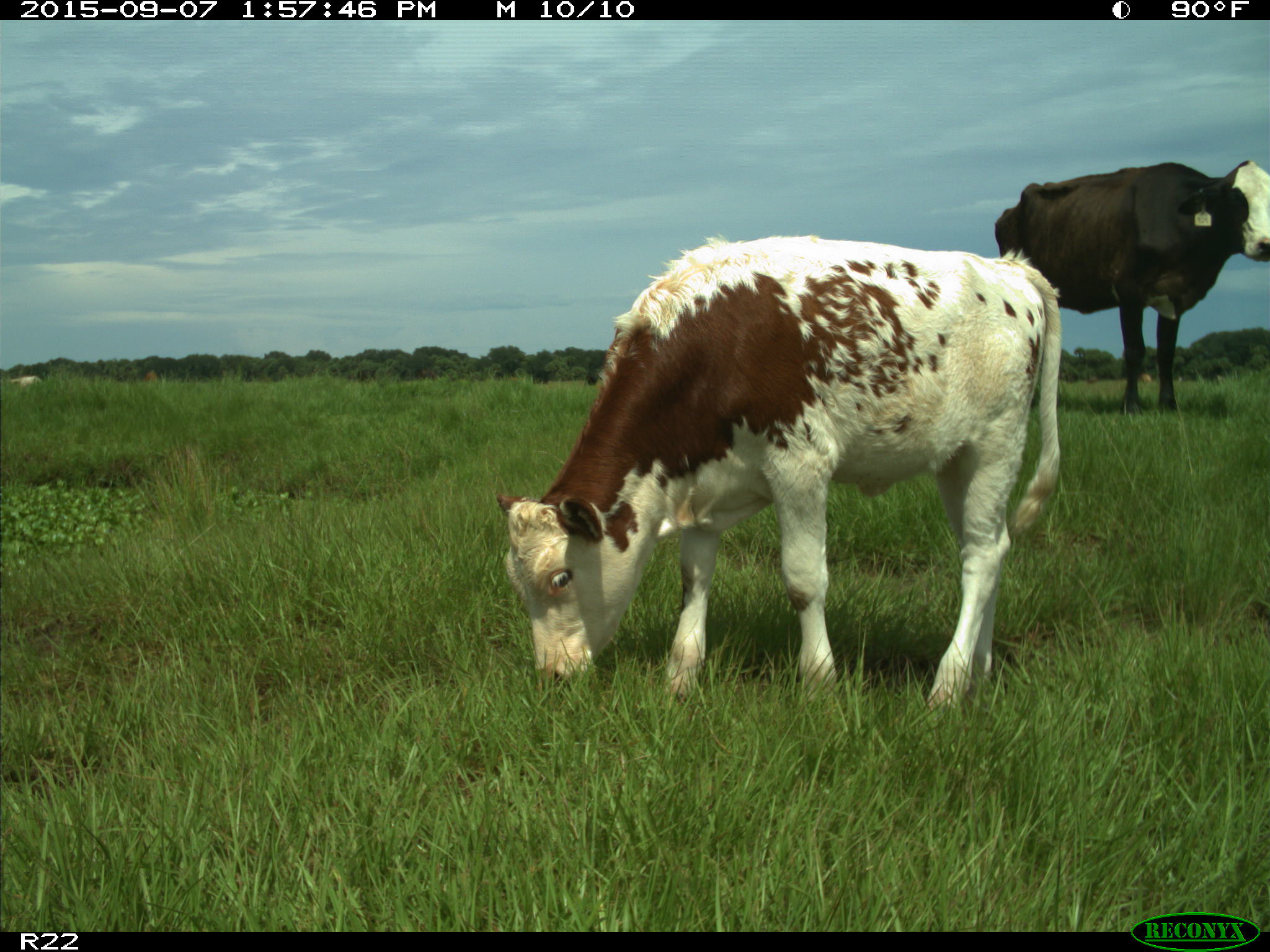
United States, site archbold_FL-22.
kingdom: Animalia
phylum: Chordata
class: Mammalia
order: Artiodactyla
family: Bovidae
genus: Bos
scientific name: Bos taurus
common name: domestic cow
Bos taurus (domestic cow).